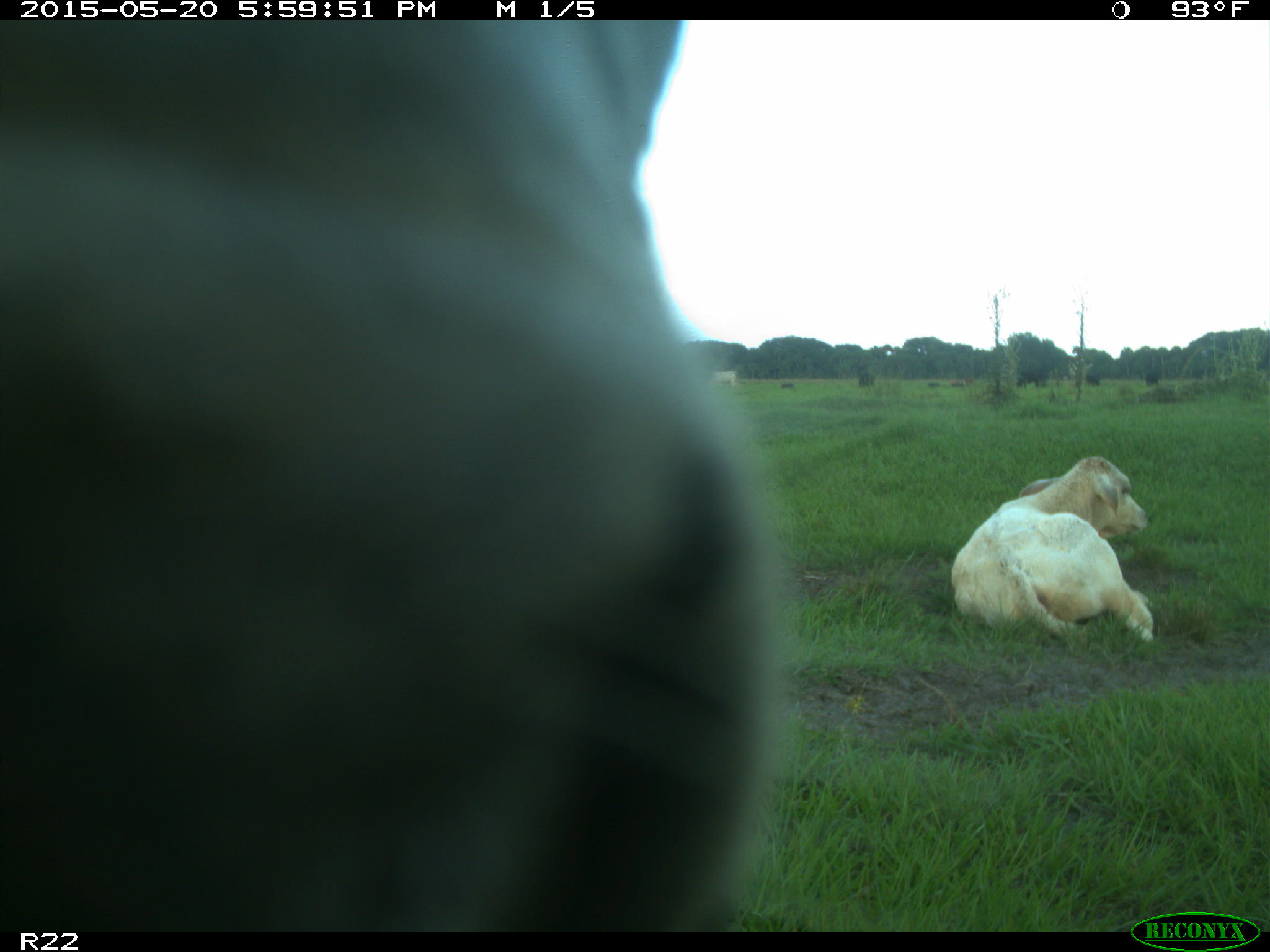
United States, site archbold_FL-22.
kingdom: Animalia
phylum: Chordata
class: Mammalia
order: Artiodactyla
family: Bovidae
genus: Bos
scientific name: Bos taurus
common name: domestic cow